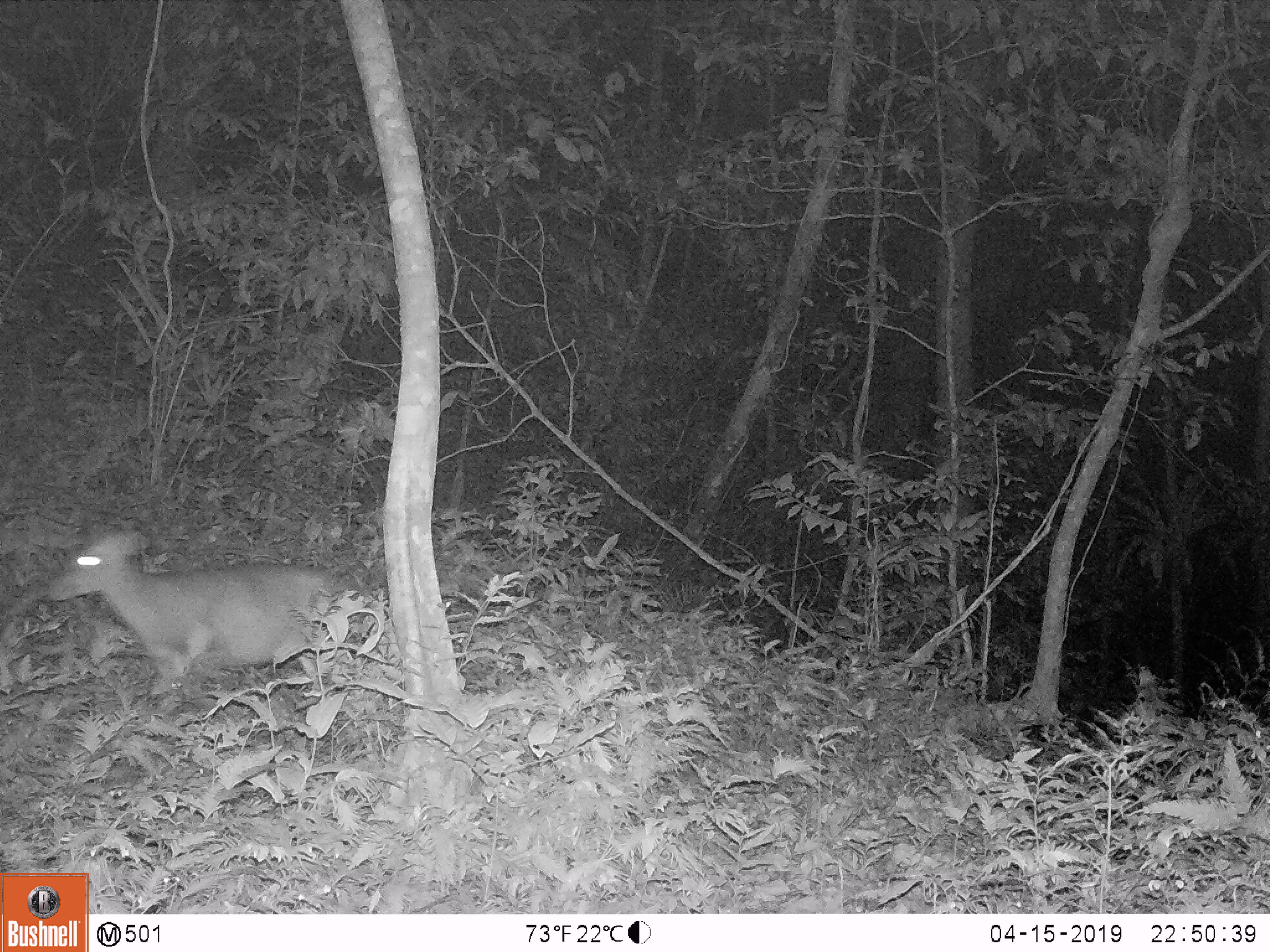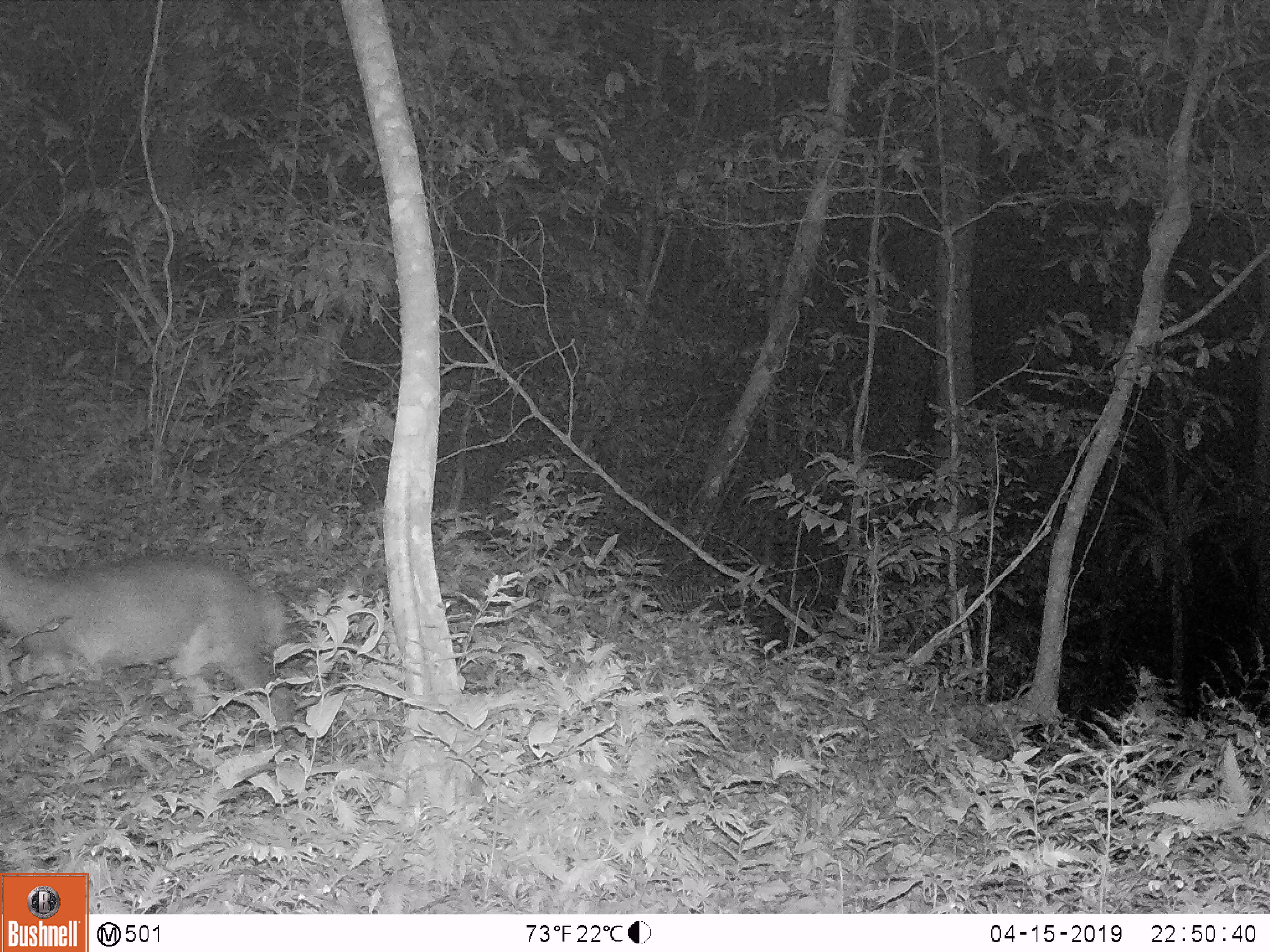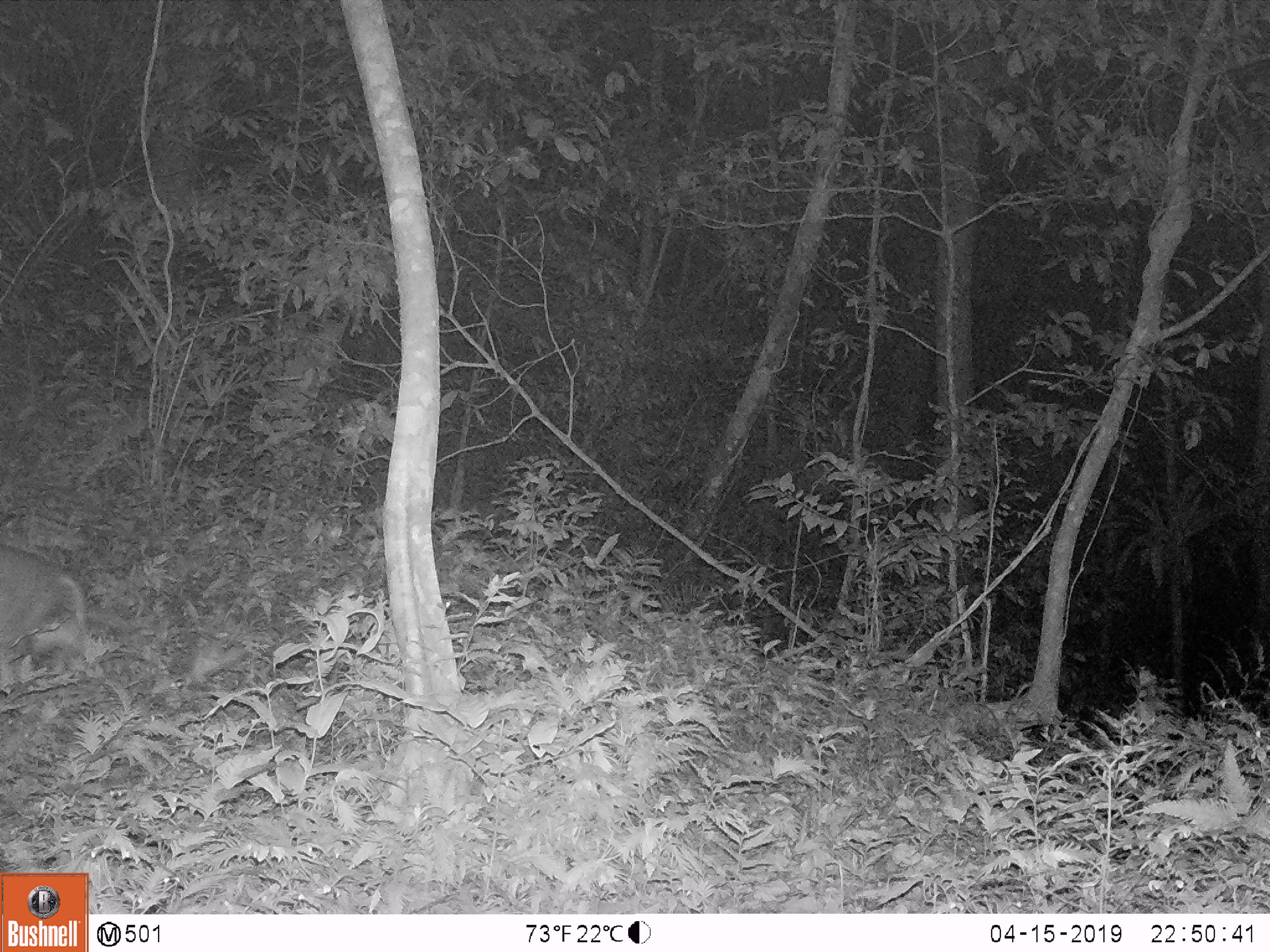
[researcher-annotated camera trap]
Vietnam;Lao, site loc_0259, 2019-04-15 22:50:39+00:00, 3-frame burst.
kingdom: Animalia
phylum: Chordata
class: Mammalia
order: Artiodactyla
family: Cervidae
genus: Muntiacus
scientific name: Muntiacus rooseveltorum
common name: roosevelt's muntjac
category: roosevelts muntjac group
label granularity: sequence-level